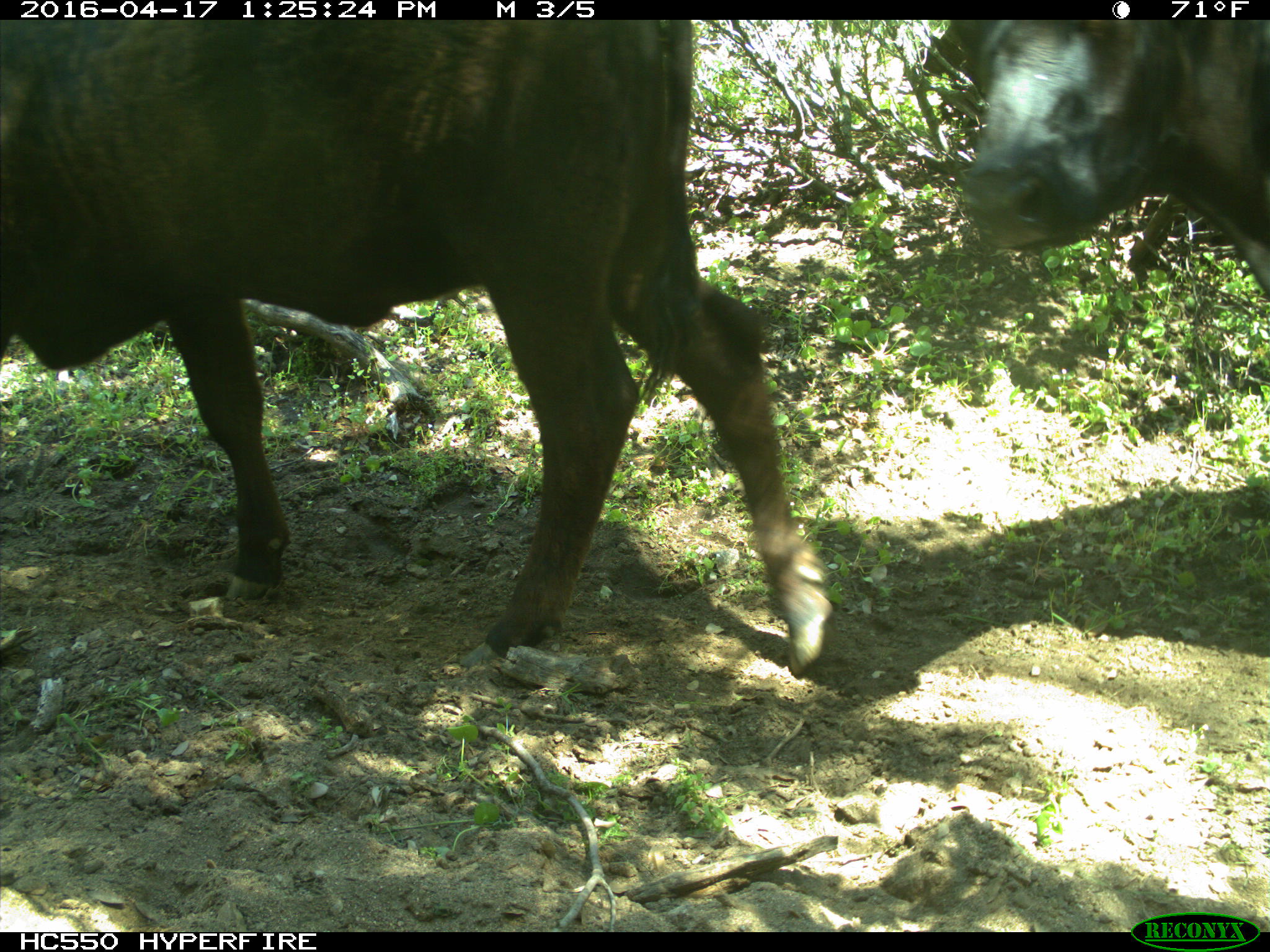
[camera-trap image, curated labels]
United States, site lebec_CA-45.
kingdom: Animalia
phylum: Chordata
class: Mammalia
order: Artiodactyla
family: Bovidae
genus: Bos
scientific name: Bos taurus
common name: domestic cow